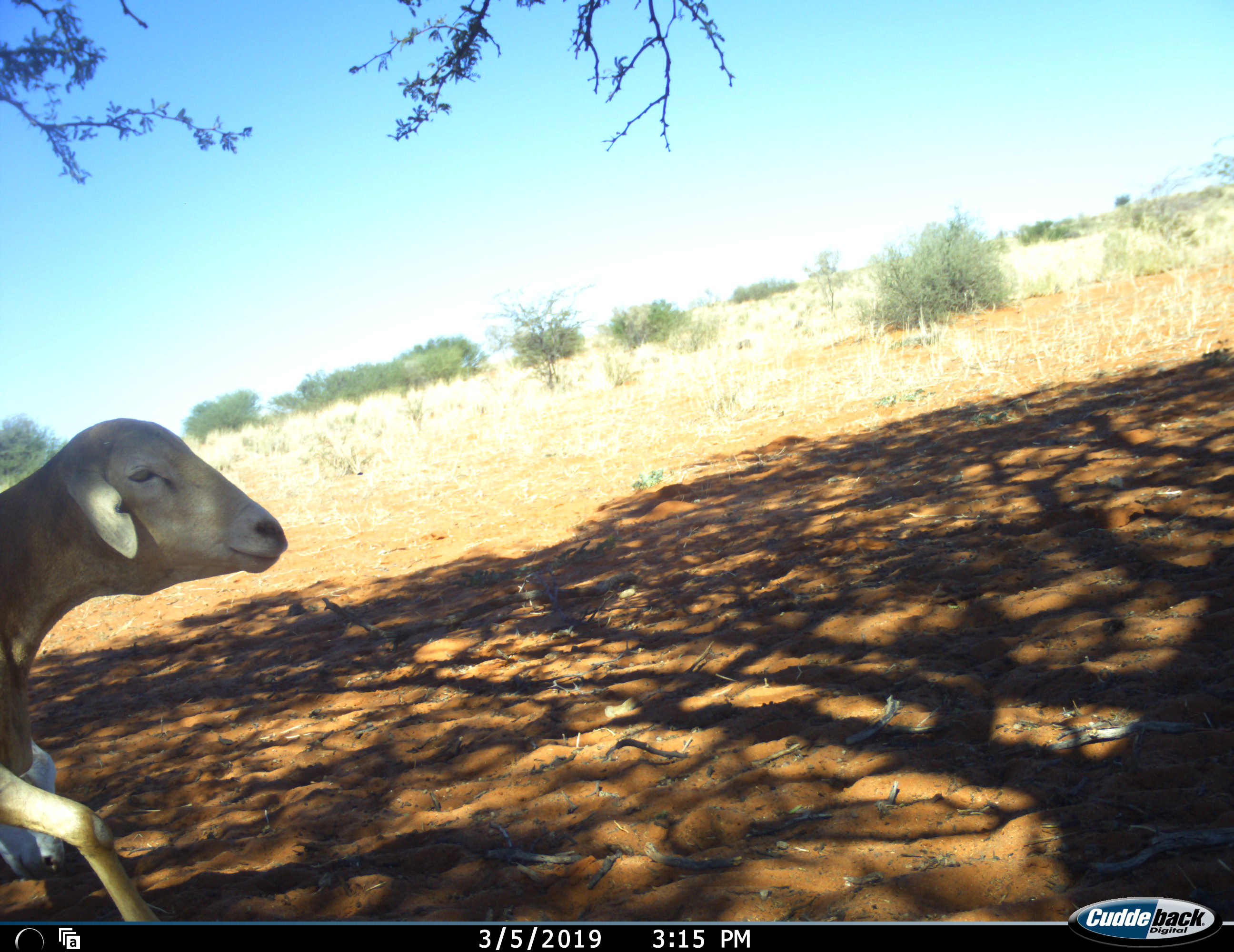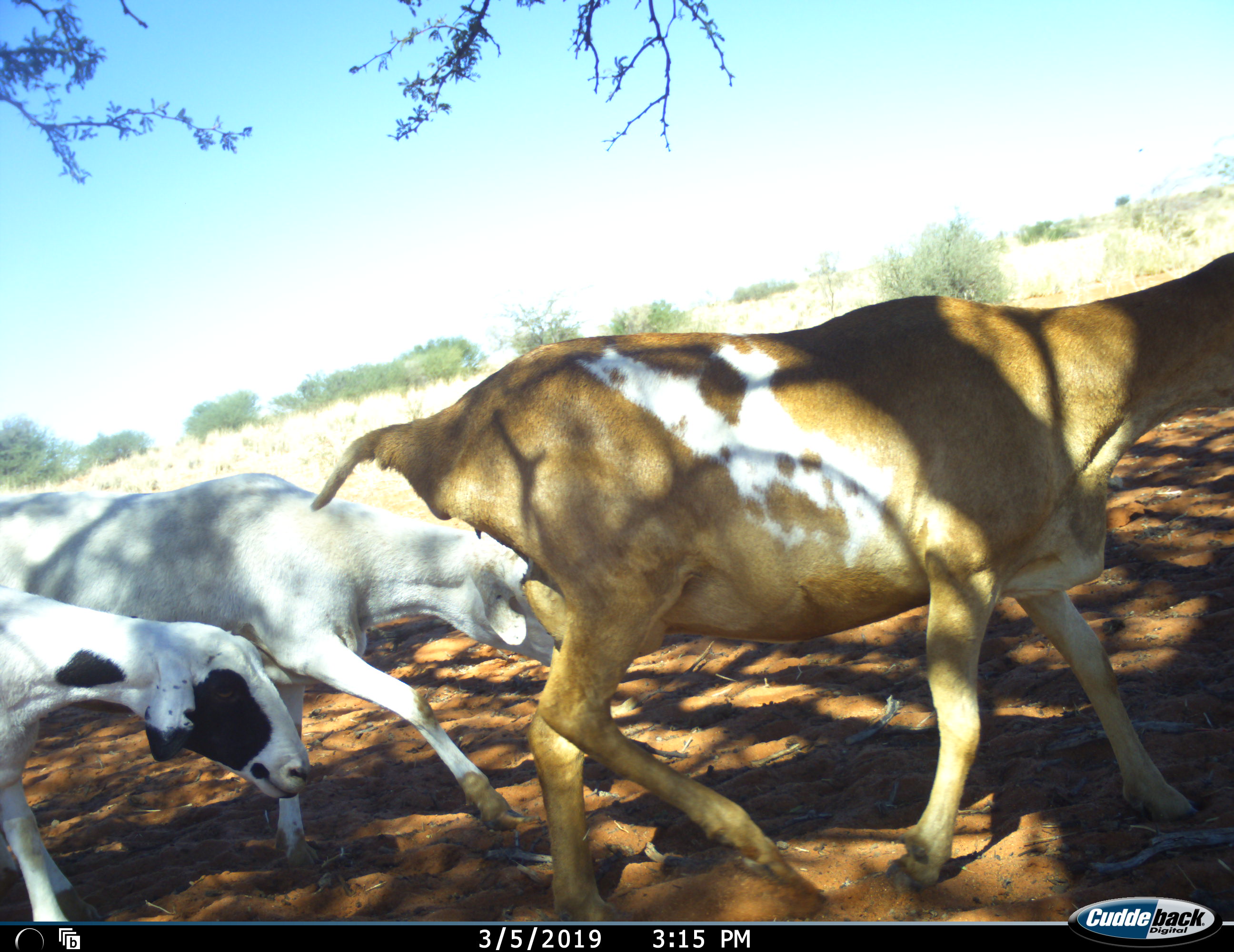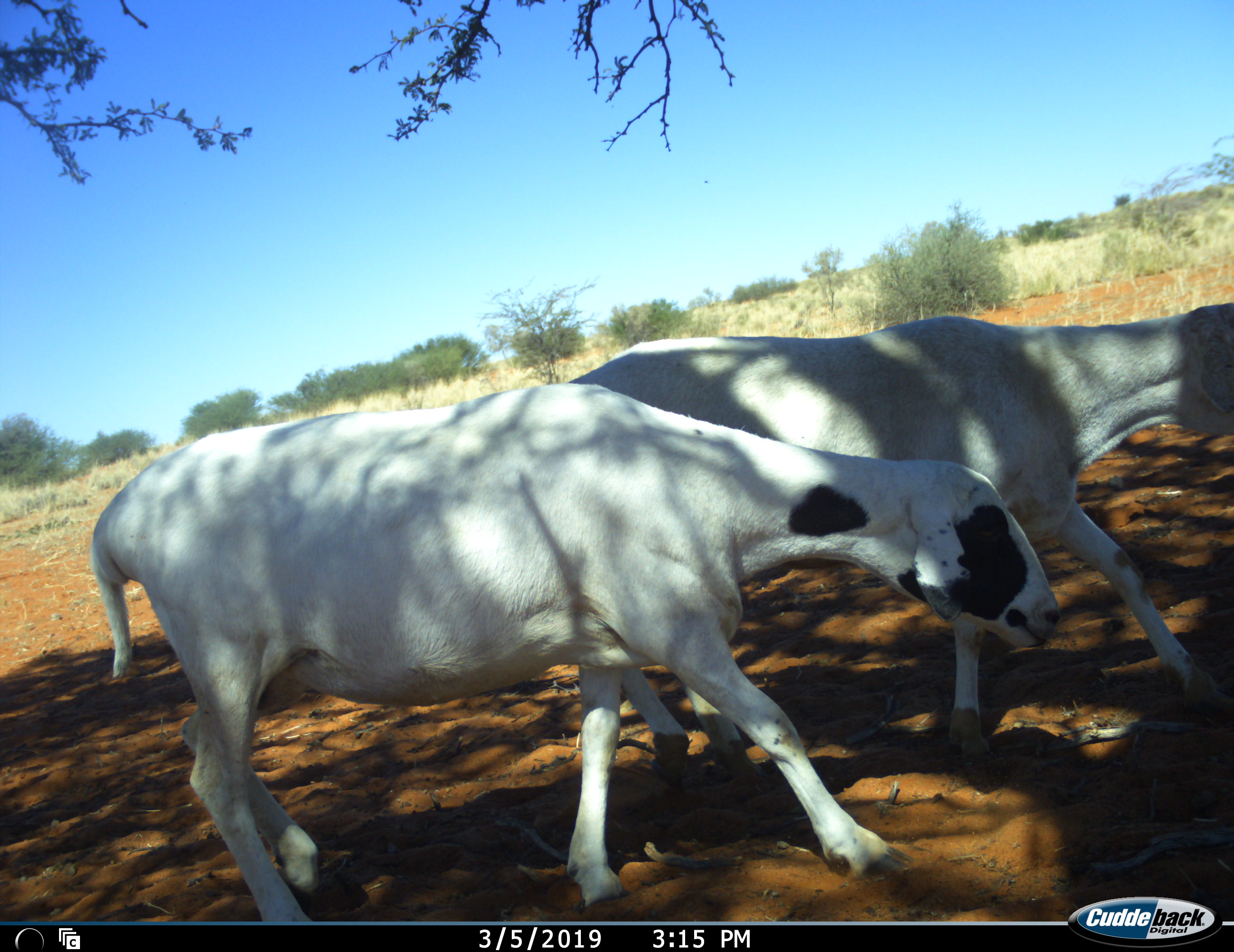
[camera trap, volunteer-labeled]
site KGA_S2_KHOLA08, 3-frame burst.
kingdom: Animalia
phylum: Chordata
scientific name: Vertebrata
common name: domestic animal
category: domesticanimal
Domesticanimal (domestic animal) (Vertebrata), count 3. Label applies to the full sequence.